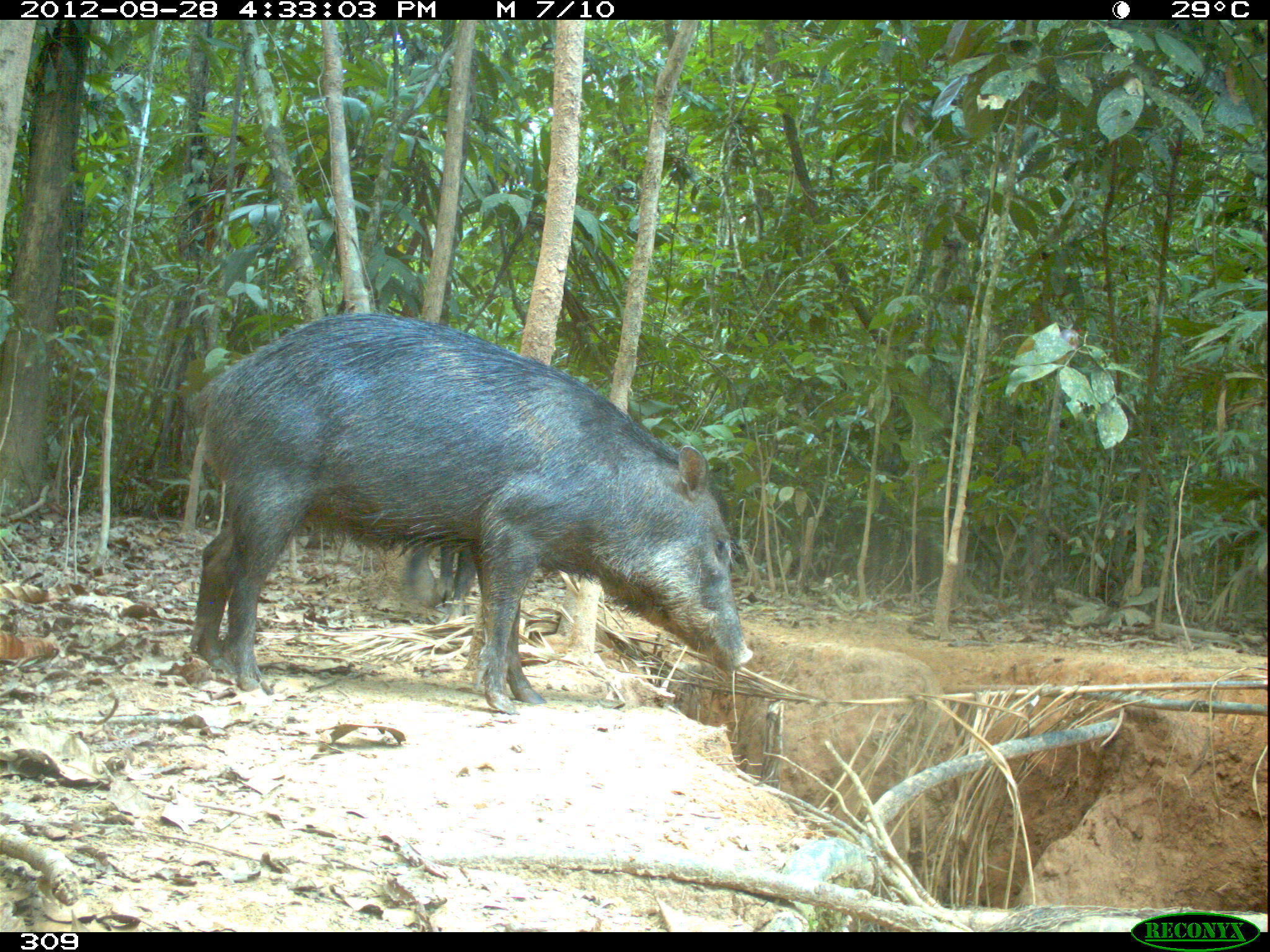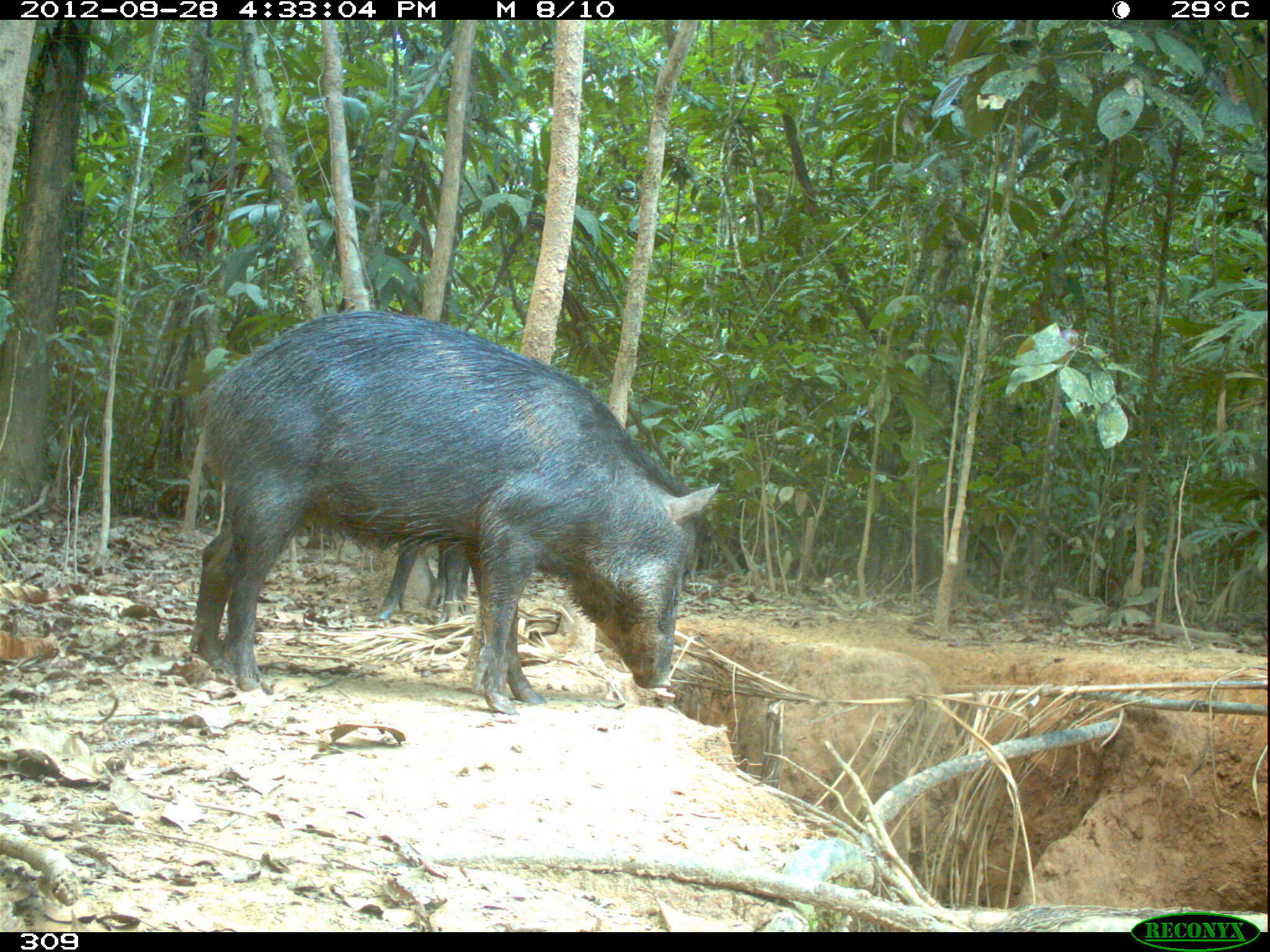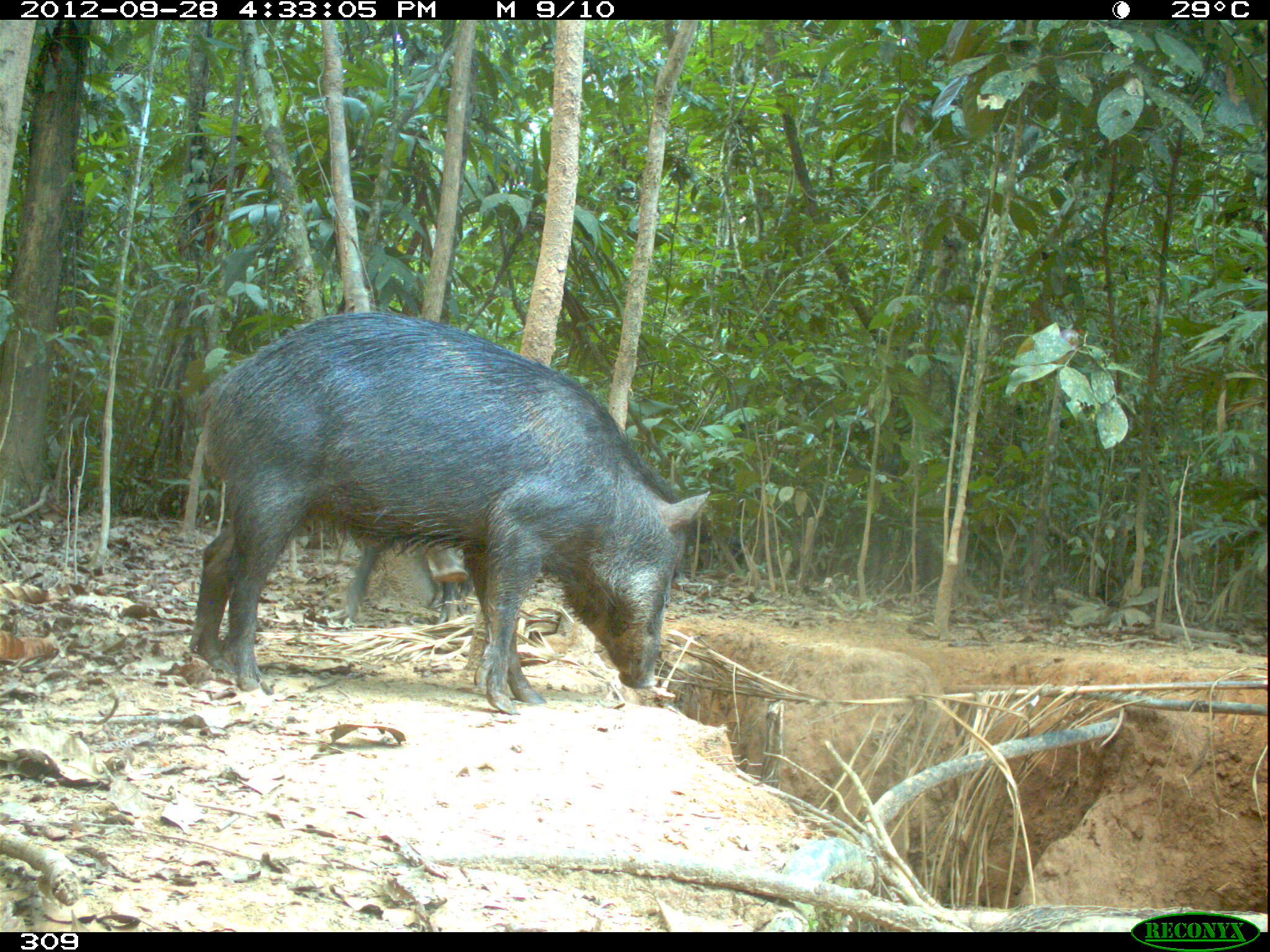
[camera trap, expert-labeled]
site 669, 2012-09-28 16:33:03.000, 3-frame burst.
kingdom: Animalia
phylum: Chordata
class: Mammalia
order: Artiodactyla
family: Tayassuidae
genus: Tayassu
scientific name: Tayassu pecari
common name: white-lipped peccary